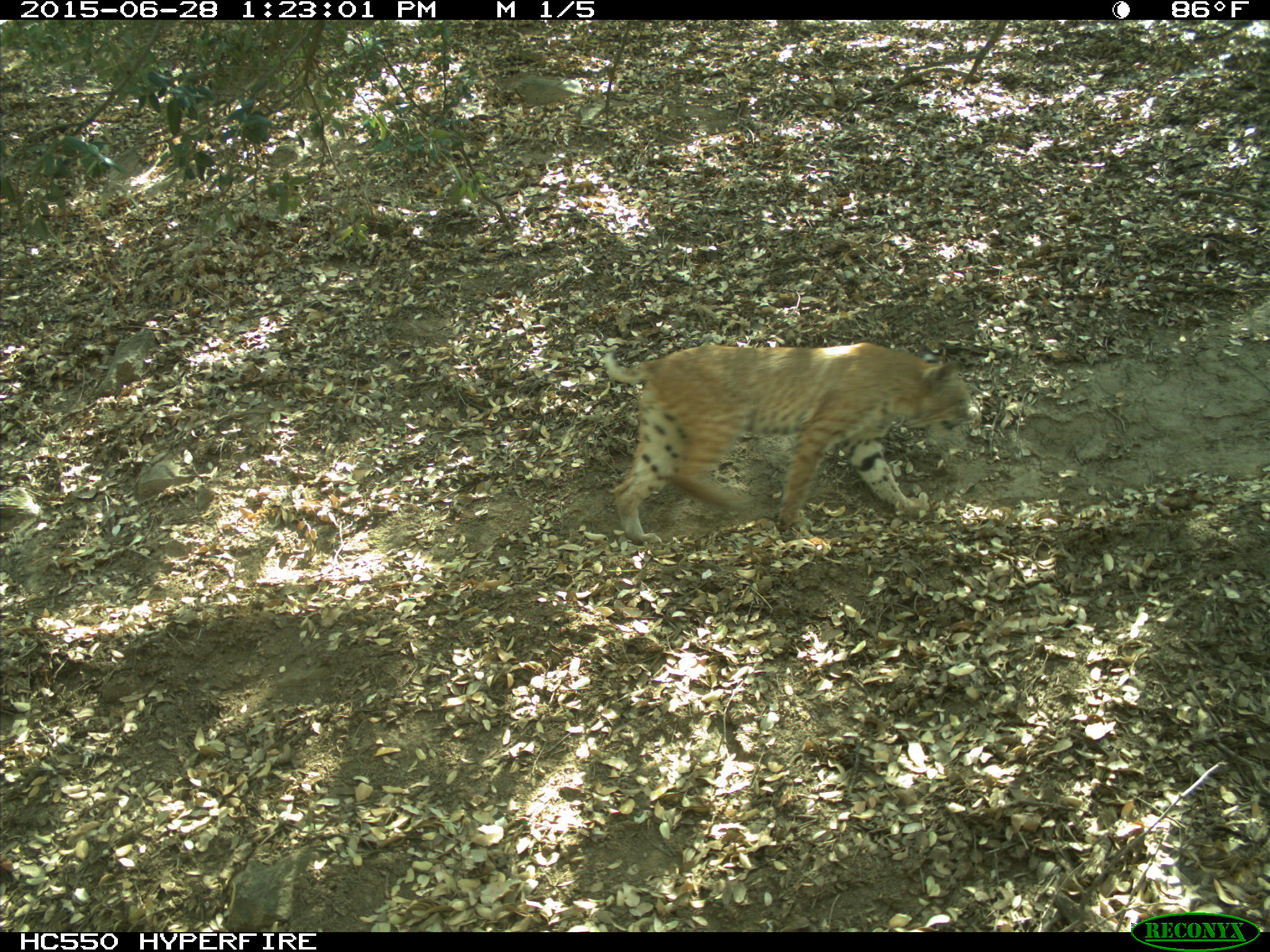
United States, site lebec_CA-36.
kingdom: Animalia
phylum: Chordata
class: Mammalia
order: Carnivora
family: Felidae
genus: Lynx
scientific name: Lynx rufus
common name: bobcat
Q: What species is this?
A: Lynx rufus (bobcat).